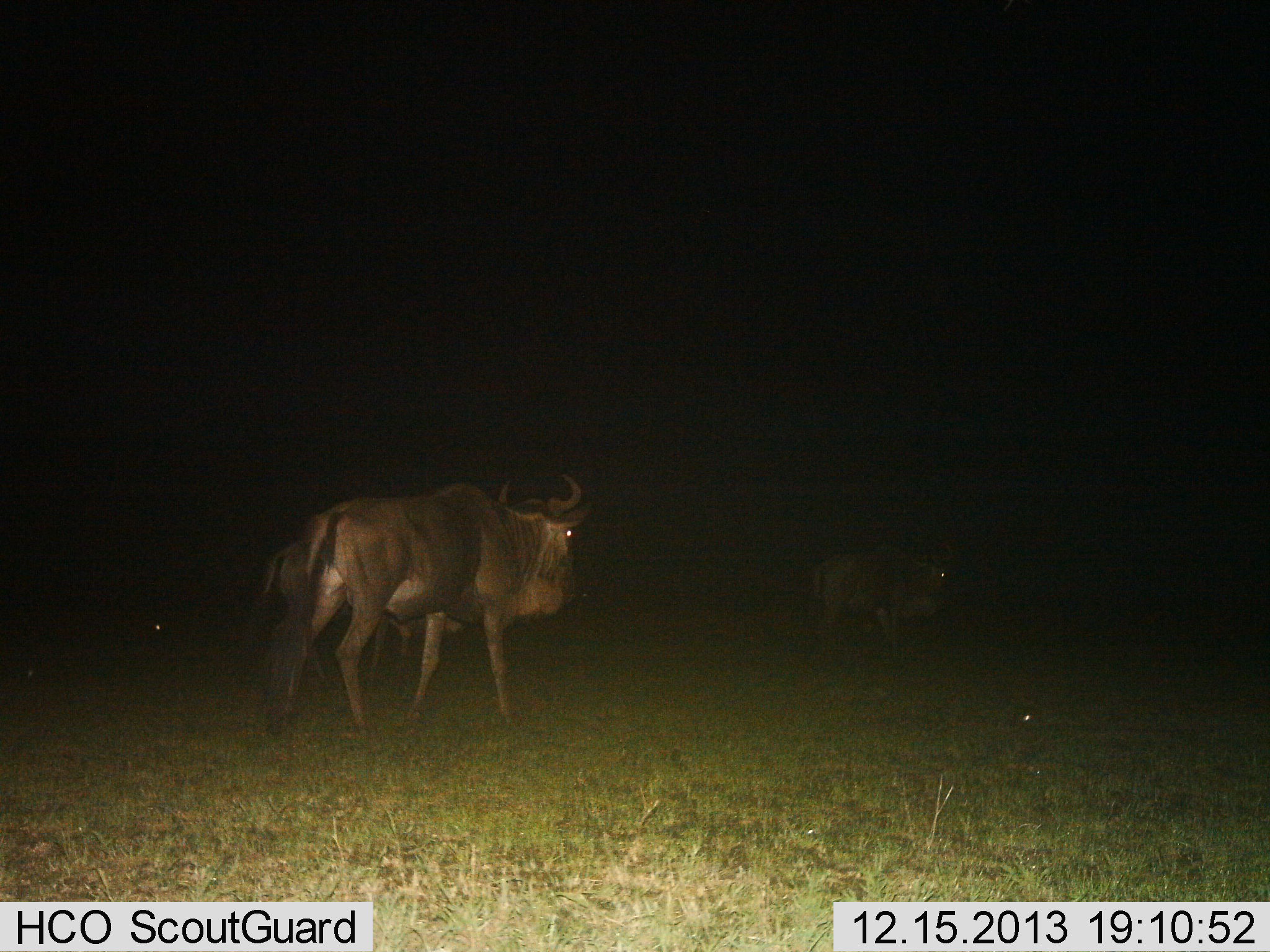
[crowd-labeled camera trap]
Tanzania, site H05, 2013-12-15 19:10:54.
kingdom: Animalia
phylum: Chordata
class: Mammalia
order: Artiodactyla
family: Bovidae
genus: Connochaetes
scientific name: Connochaetes taurinus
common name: blue wildebeest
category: wildebeest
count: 3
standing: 40%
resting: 20%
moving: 50%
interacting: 0%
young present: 0%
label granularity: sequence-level